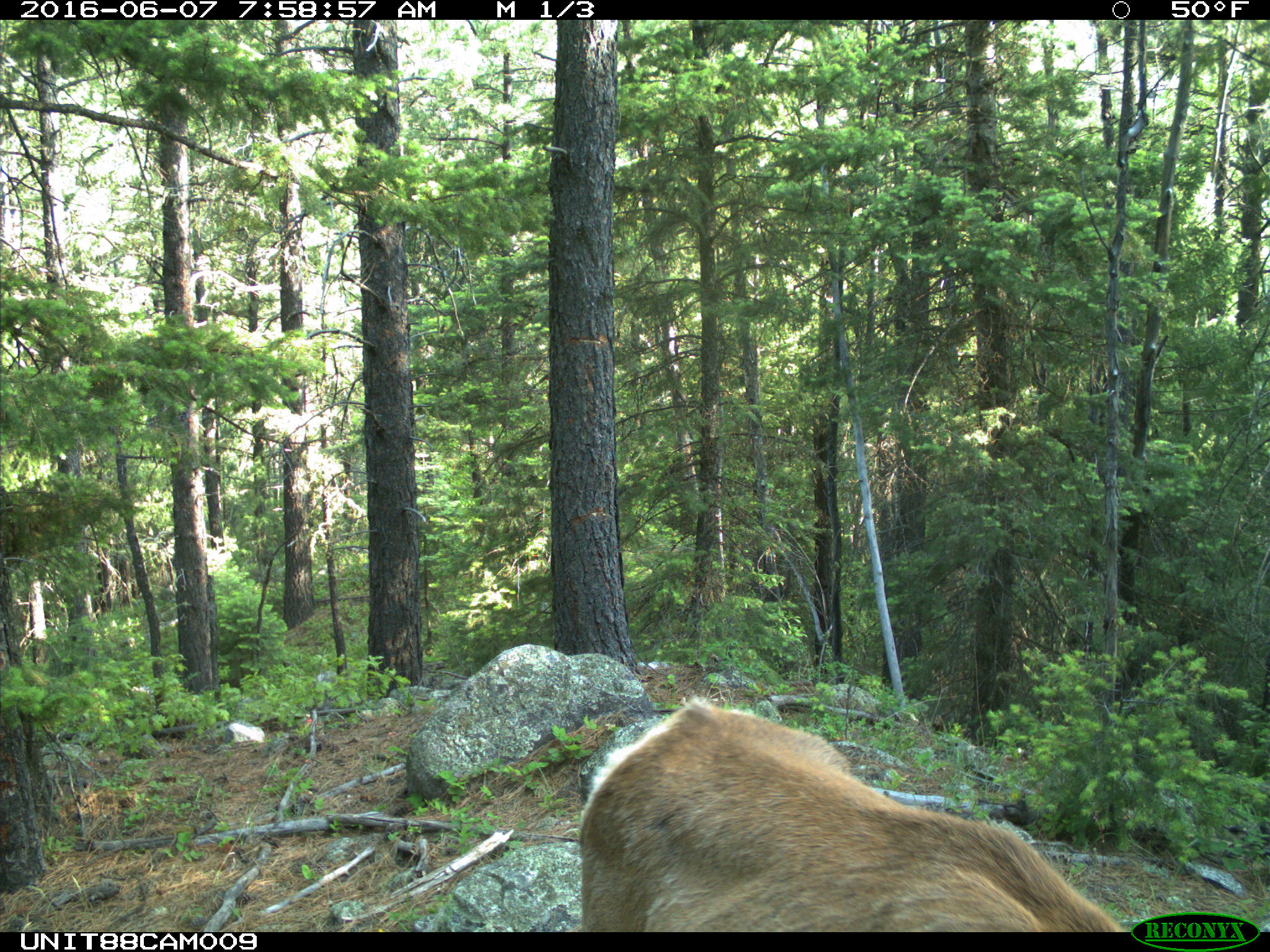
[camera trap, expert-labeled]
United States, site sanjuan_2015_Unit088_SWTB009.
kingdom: Animalia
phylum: Chordata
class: Mammalia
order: Artiodactyla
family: Cervidae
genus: Cervus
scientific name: Cervus elaphus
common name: red deer